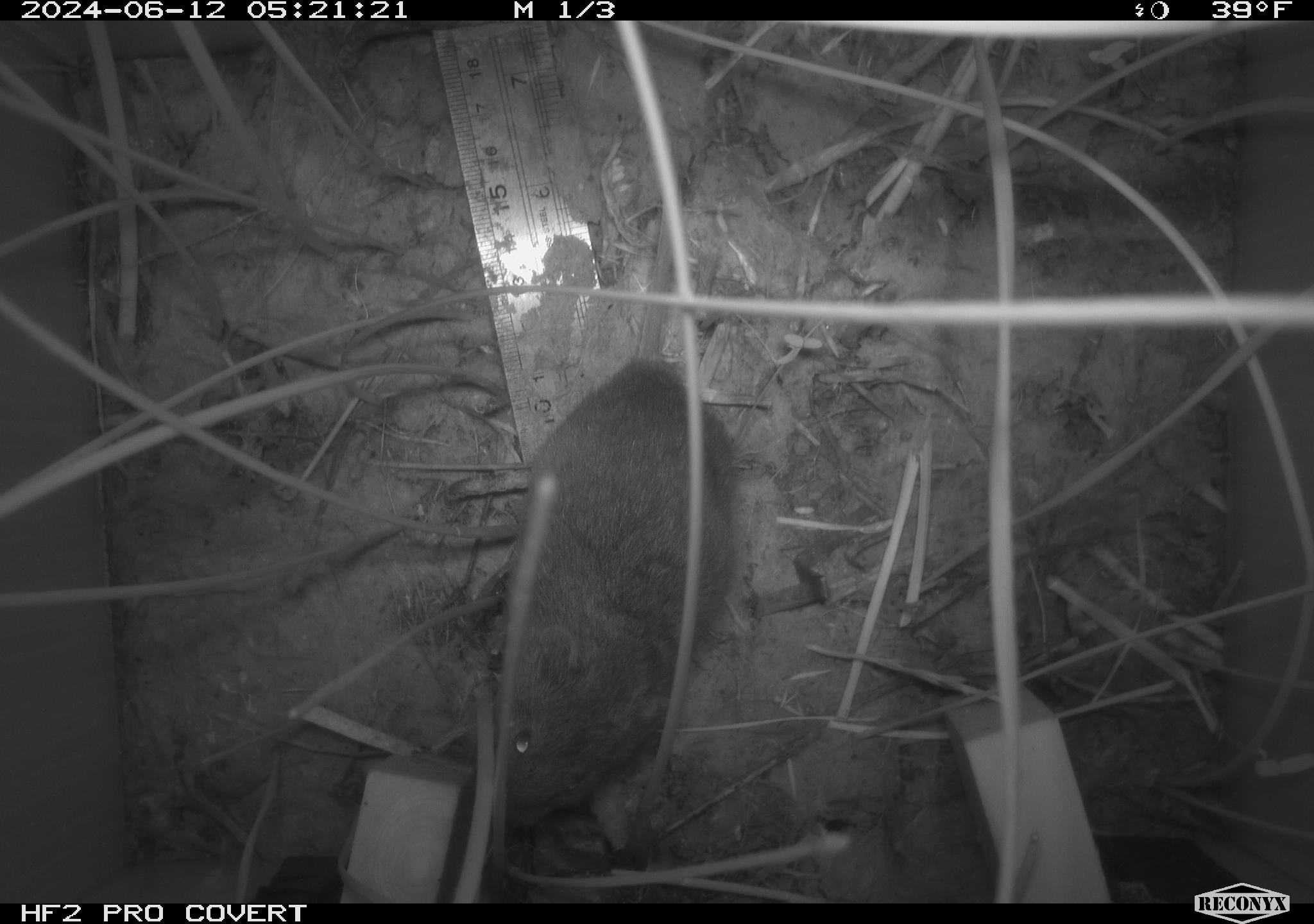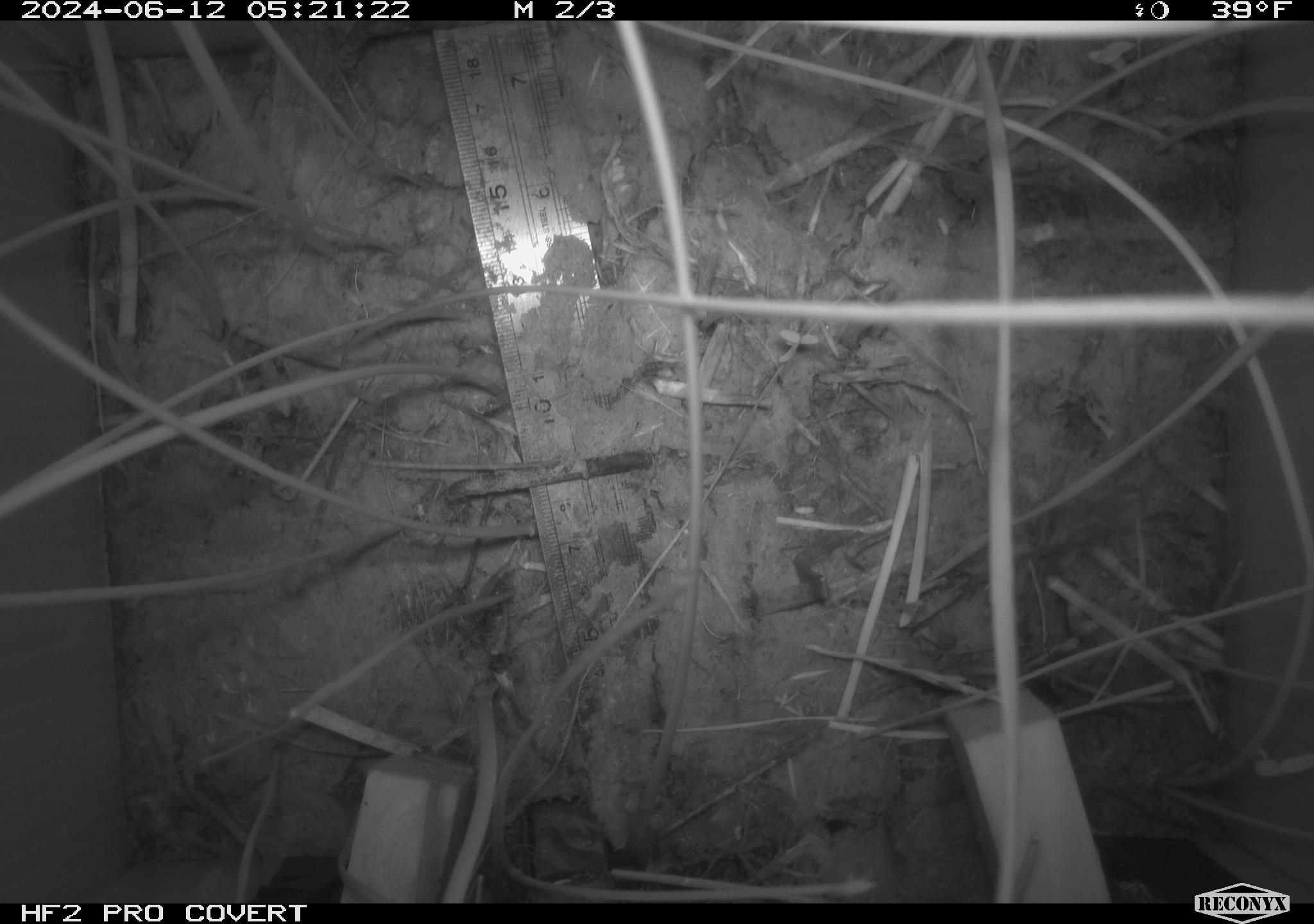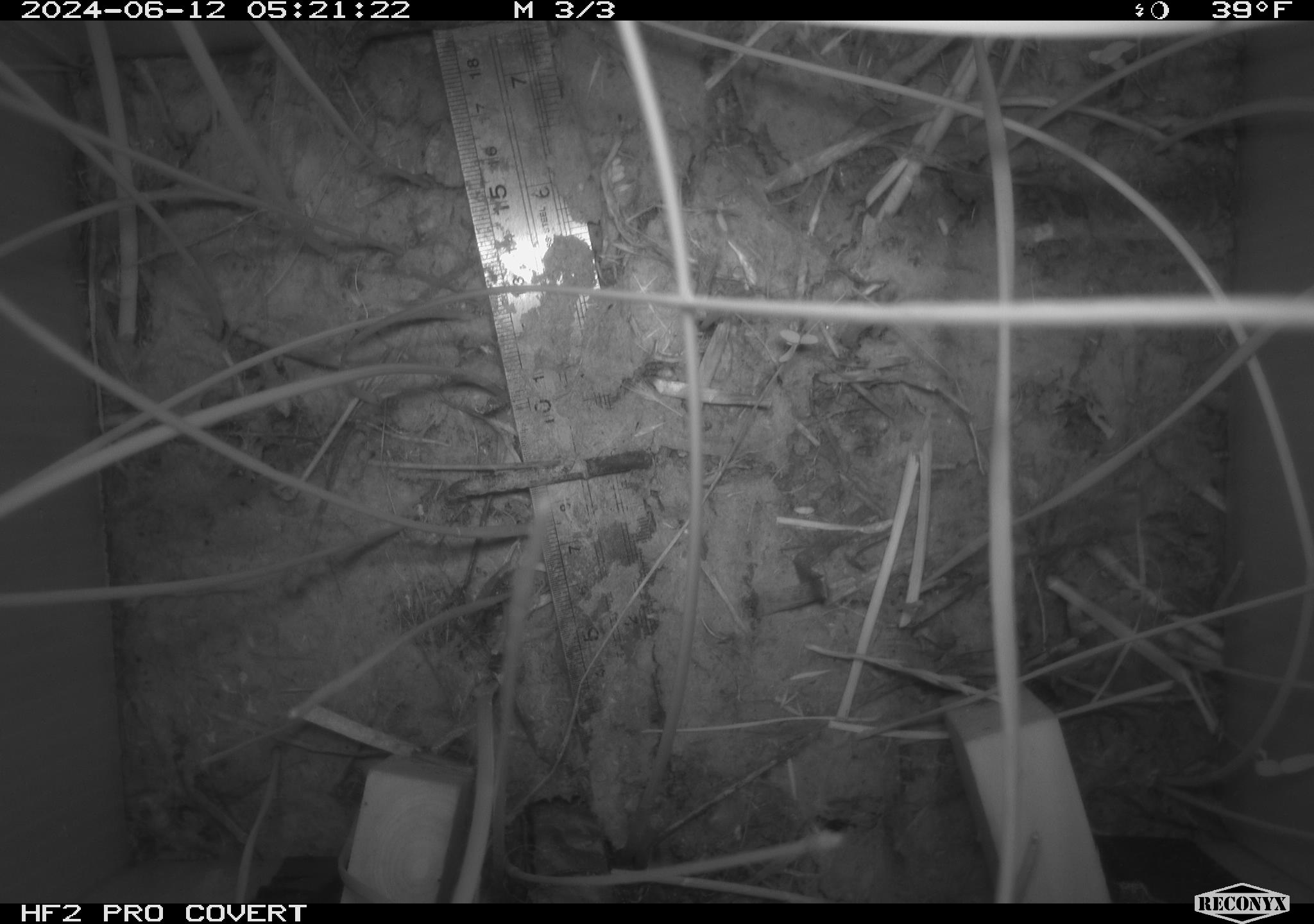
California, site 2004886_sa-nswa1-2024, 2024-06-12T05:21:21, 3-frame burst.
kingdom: Animalia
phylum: Chordata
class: Mammalia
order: Rodentia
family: Cricetidae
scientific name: Arvicolinae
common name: voles, lemmings, and muskrats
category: arvicolinae subfamily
Arvicolinae subfamily (voles, lemmings, and muskrats) (Arvicolinae).